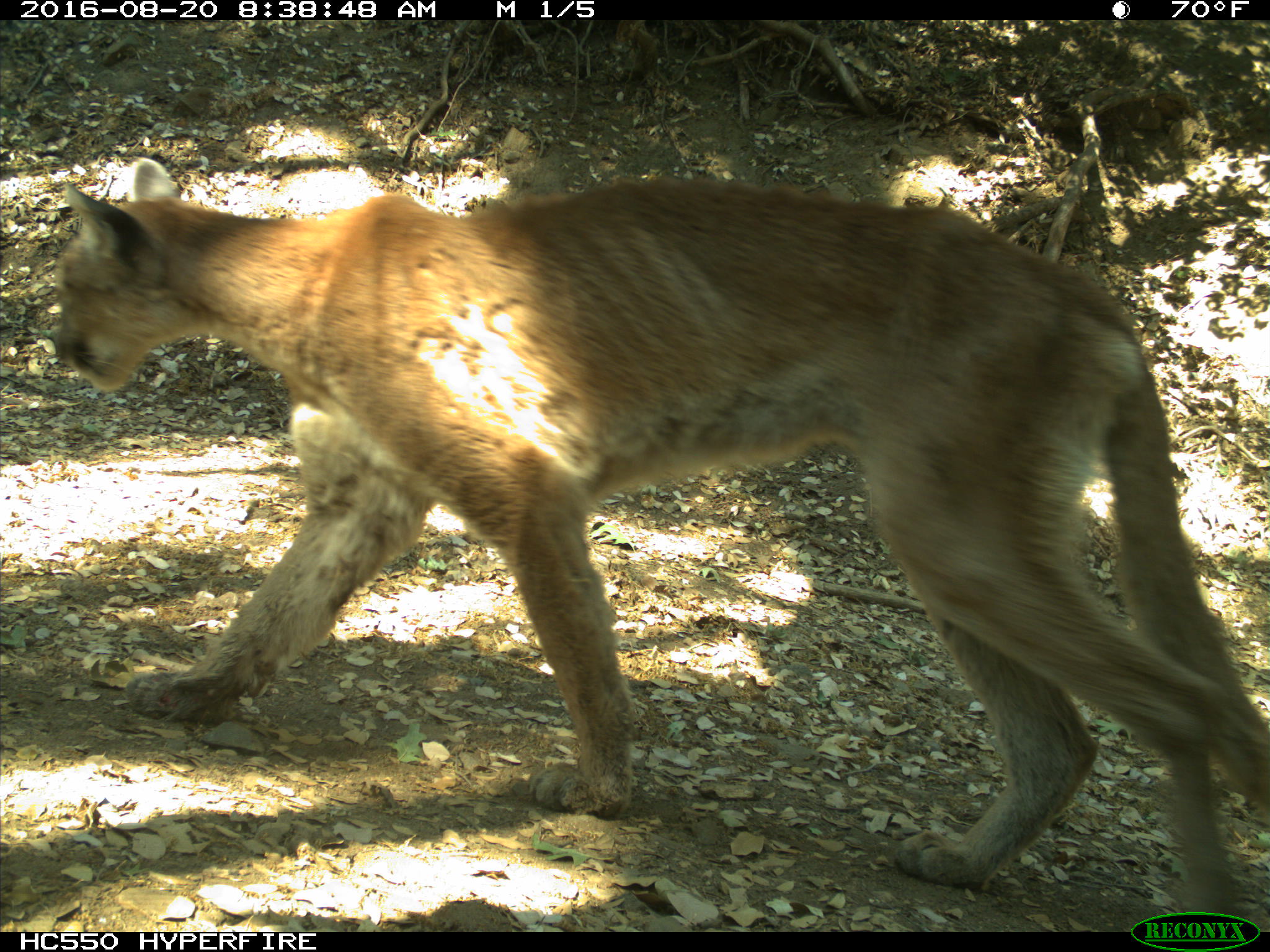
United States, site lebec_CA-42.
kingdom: Animalia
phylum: Chordata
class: Mammalia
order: Carnivora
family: Felidae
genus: Puma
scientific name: Puma concolor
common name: mountain lion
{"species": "Puma concolor (mountain lion)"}